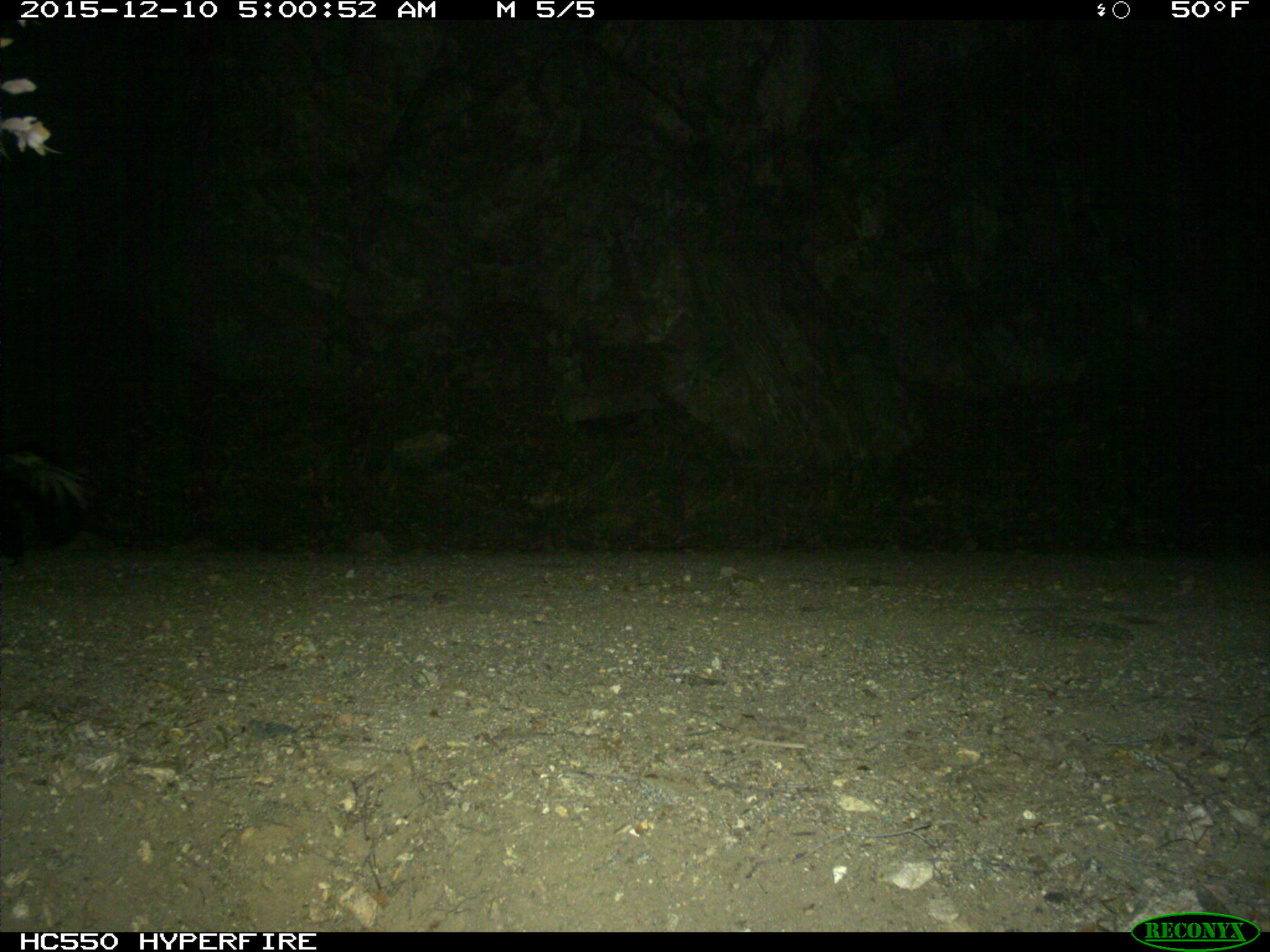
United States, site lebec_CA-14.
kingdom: Animalia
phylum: Chordata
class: Mammalia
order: Carnivora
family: Mephitidae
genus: Mephitis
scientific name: Mephitis mephitis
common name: striped skunk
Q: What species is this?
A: Mephitis mephitis (striped skunk).